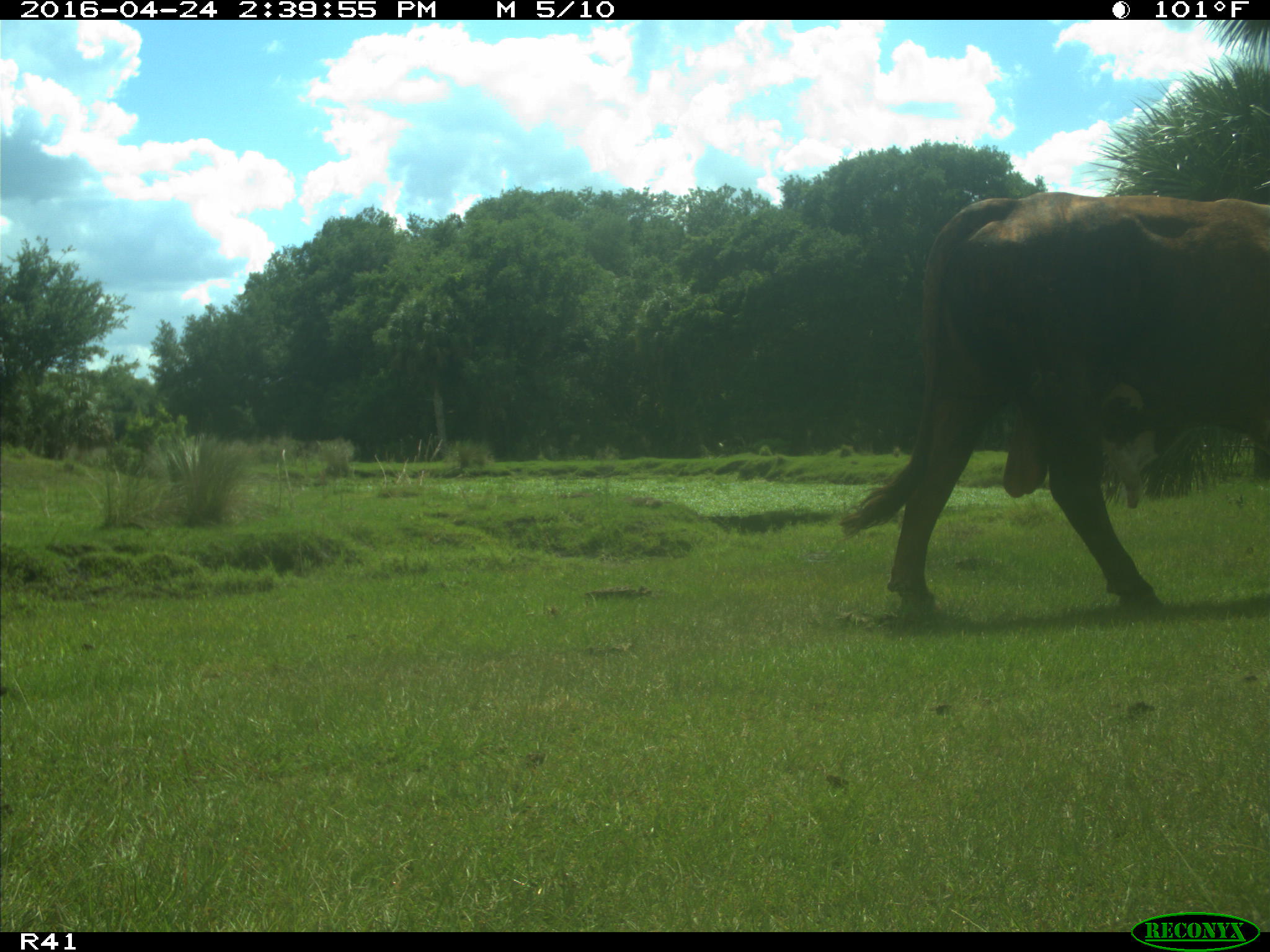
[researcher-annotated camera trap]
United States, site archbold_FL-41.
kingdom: Animalia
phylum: Chordata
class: Mammalia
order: Artiodactyla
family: Bovidae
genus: Bos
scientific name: Bos taurus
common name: domestic cow